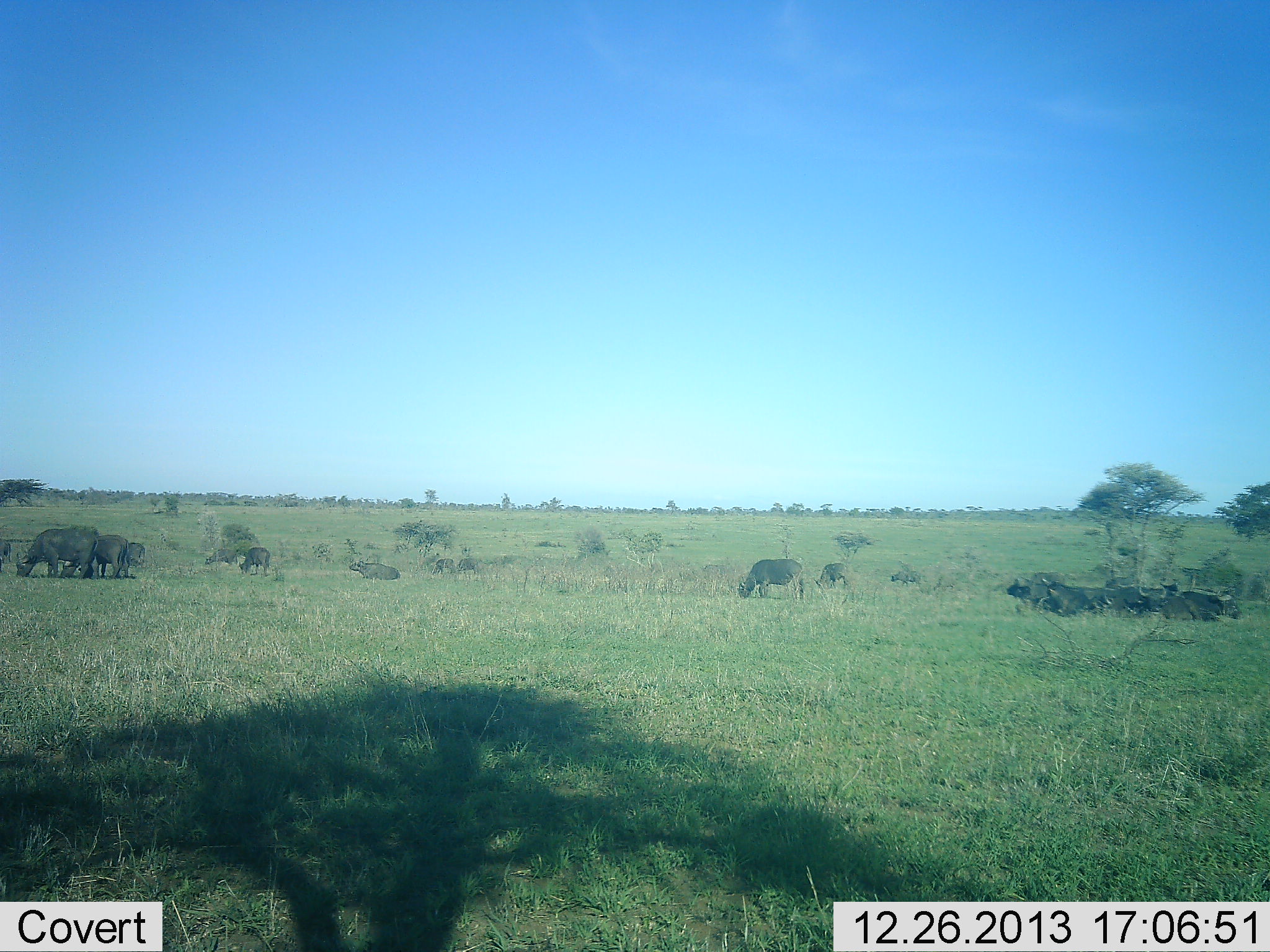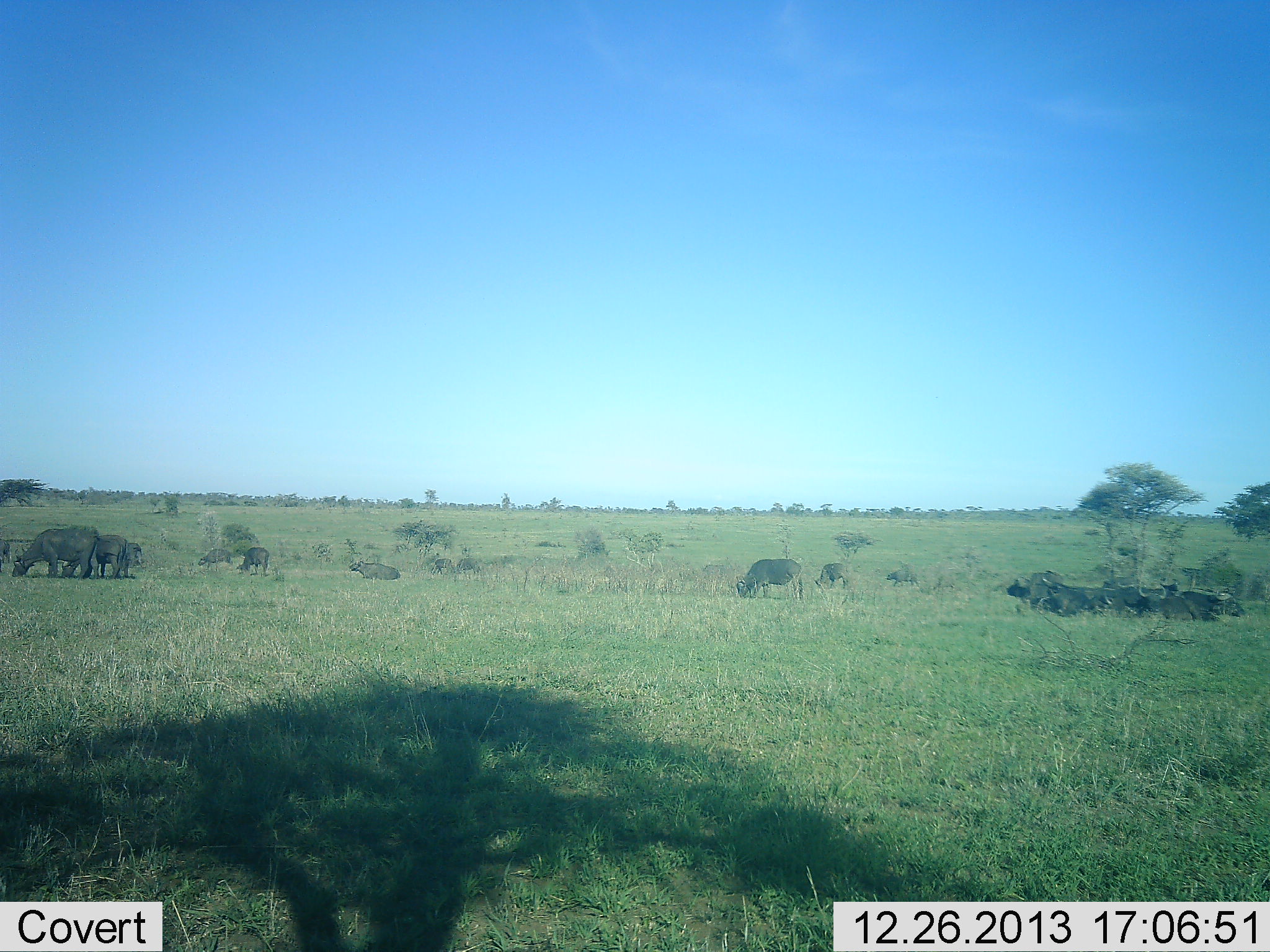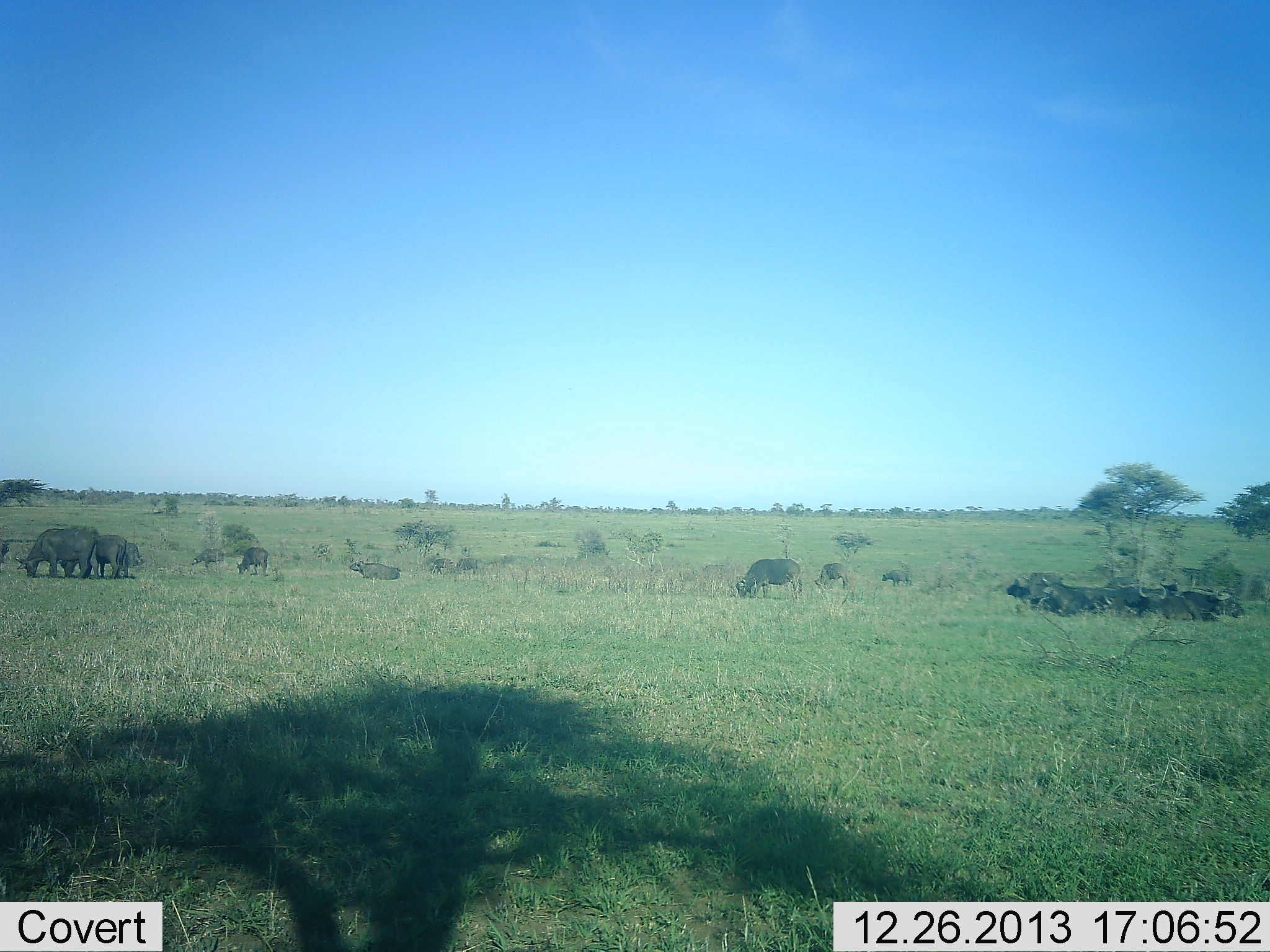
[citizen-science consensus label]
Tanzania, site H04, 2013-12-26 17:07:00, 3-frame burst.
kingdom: Animalia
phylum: Chordata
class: Mammalia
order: Artiodactyla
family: Bovidae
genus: Syncerus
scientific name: Syncerus caffer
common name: cape buffalo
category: buffalo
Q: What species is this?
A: Buffalo (cape buffalo) (Syncerus caffer).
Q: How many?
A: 11-50.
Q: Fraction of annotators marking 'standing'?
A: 45%.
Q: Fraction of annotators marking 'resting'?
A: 55%.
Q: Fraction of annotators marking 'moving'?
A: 0%.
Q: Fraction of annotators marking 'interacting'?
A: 0%.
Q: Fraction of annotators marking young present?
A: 0%.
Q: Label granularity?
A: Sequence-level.